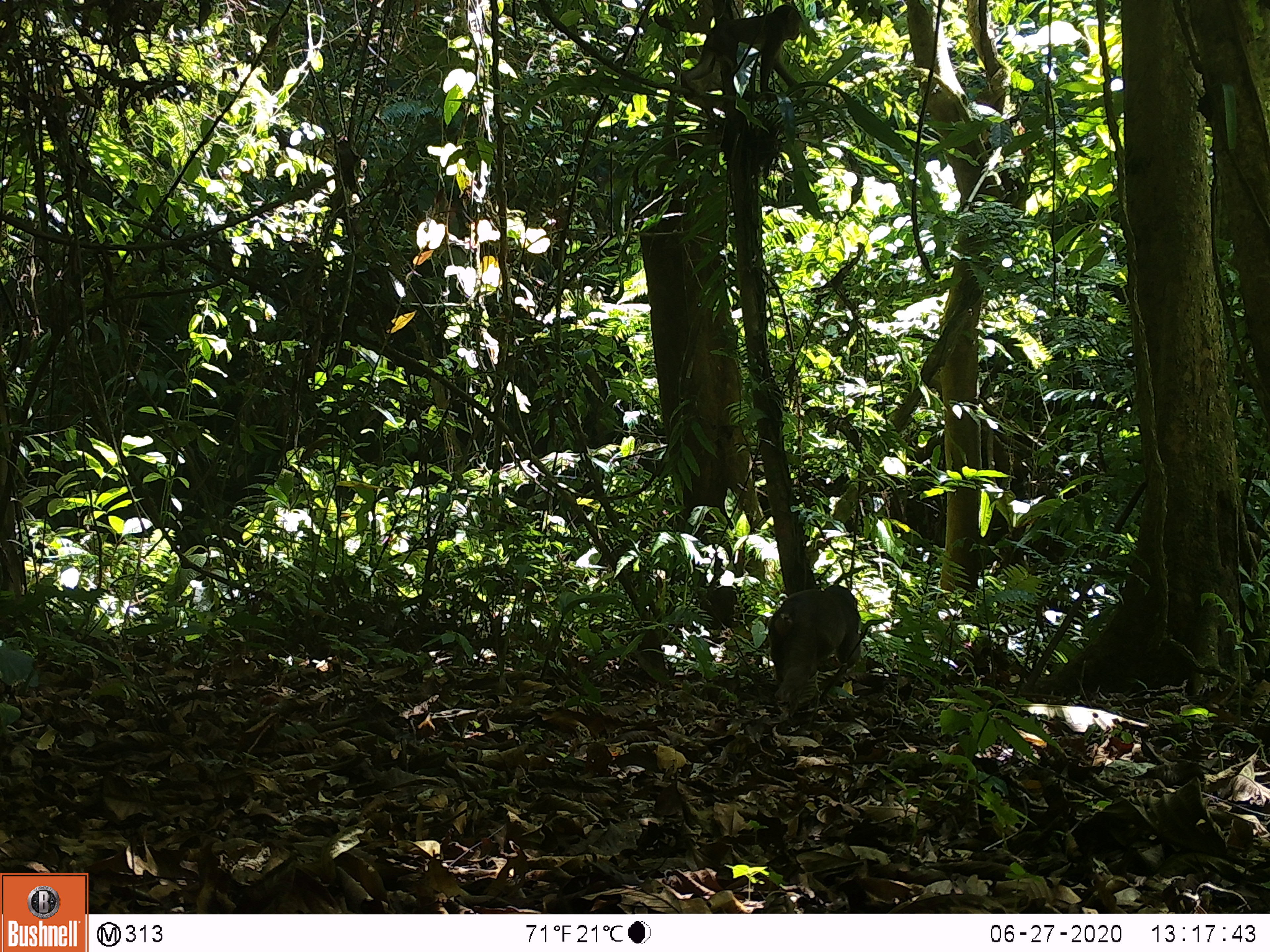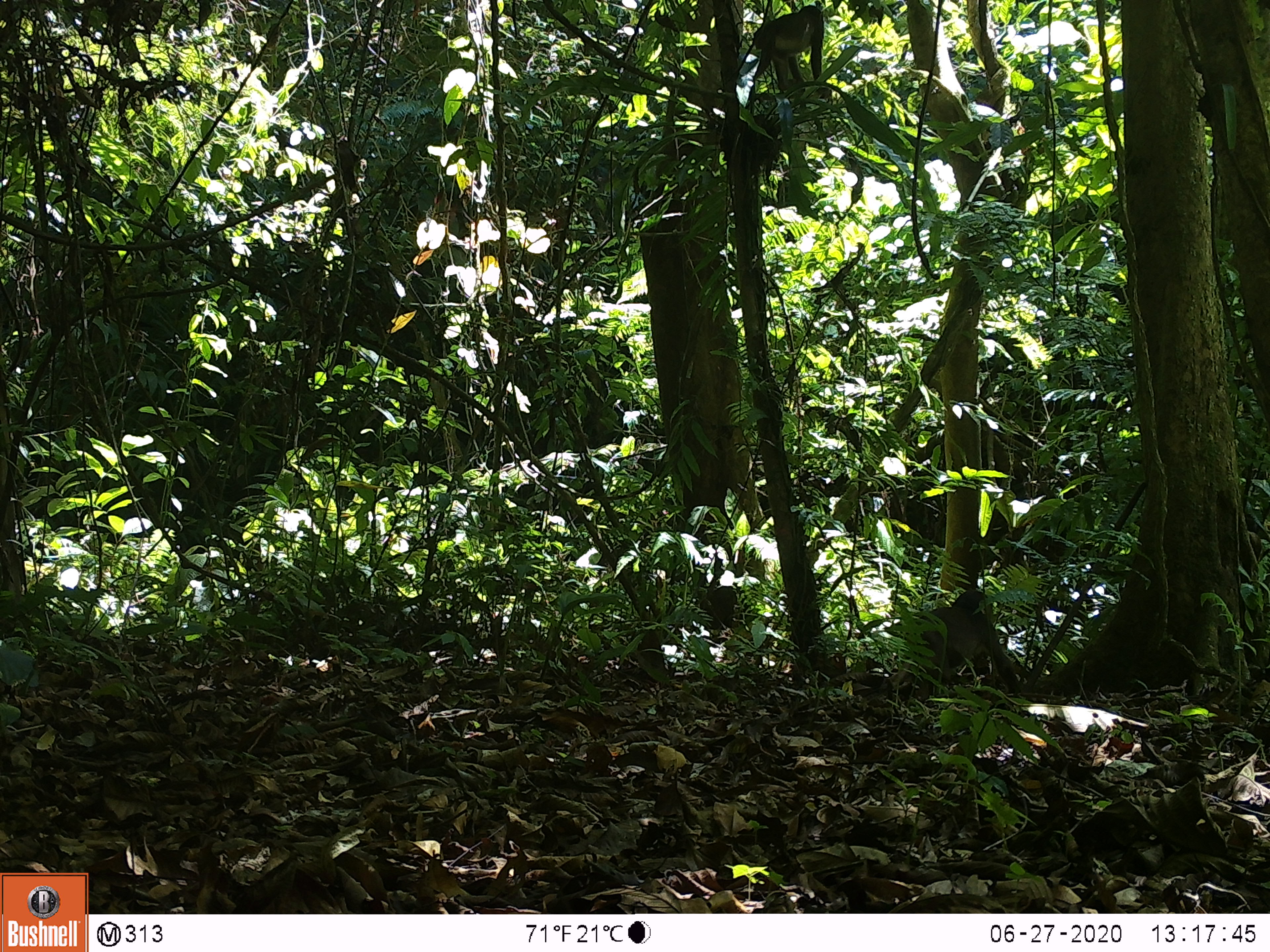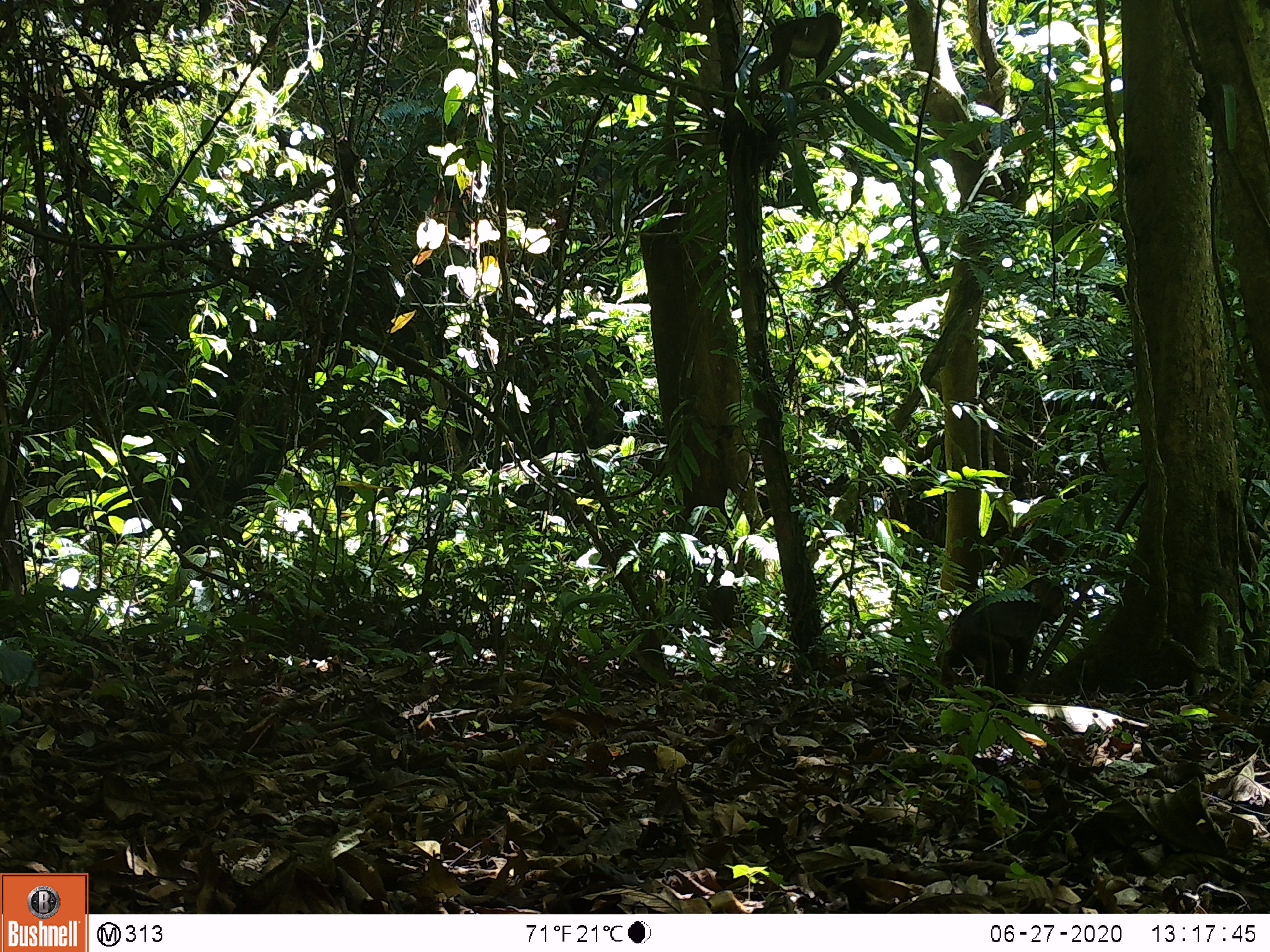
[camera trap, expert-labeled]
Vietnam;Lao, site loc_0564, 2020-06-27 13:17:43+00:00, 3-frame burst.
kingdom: Animalia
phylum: Chordata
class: Mammalia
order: Primates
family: Cercopithecidae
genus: Macaca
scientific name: Macaca arctoides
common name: stump-tailed macaque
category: stump tailed macaque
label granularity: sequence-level